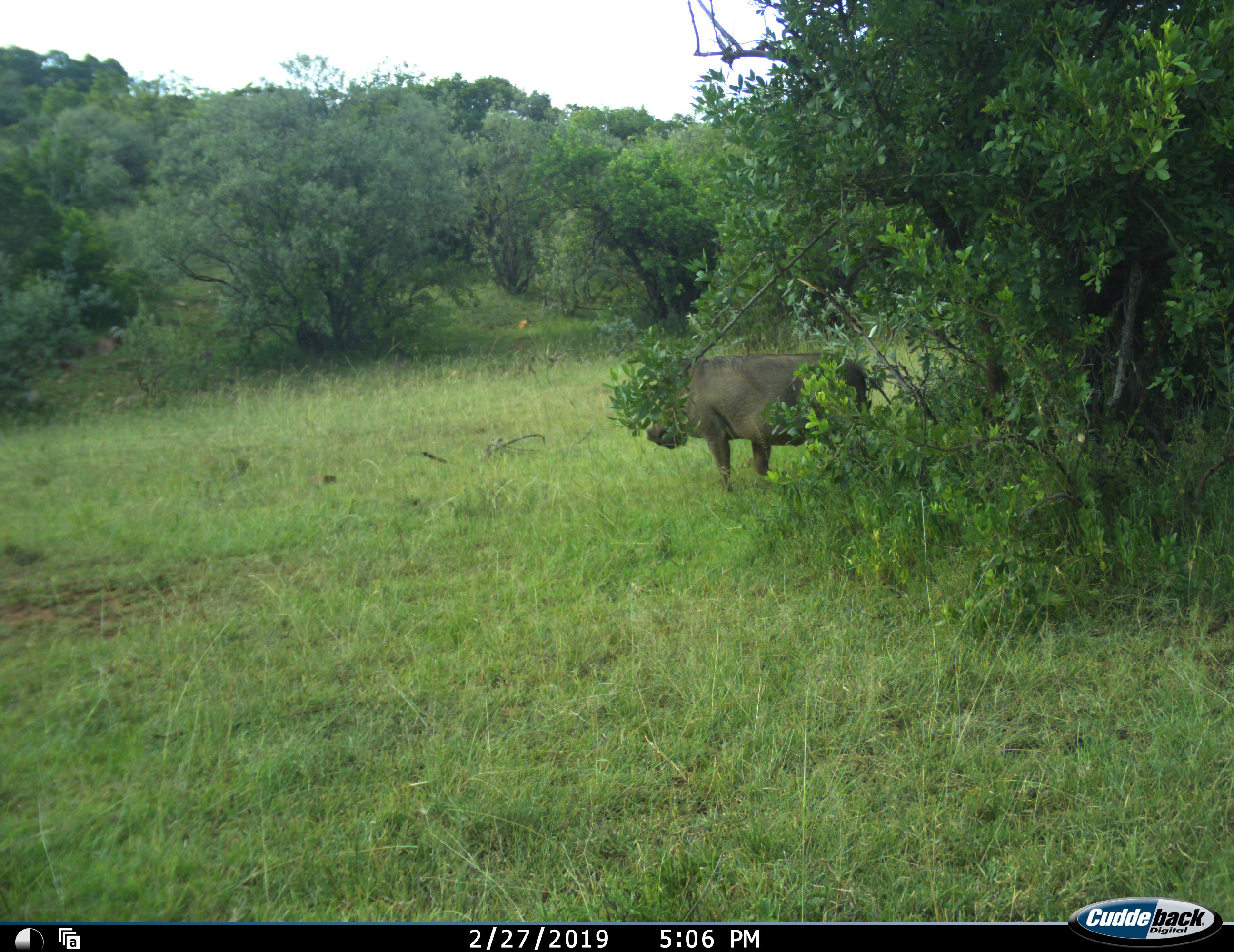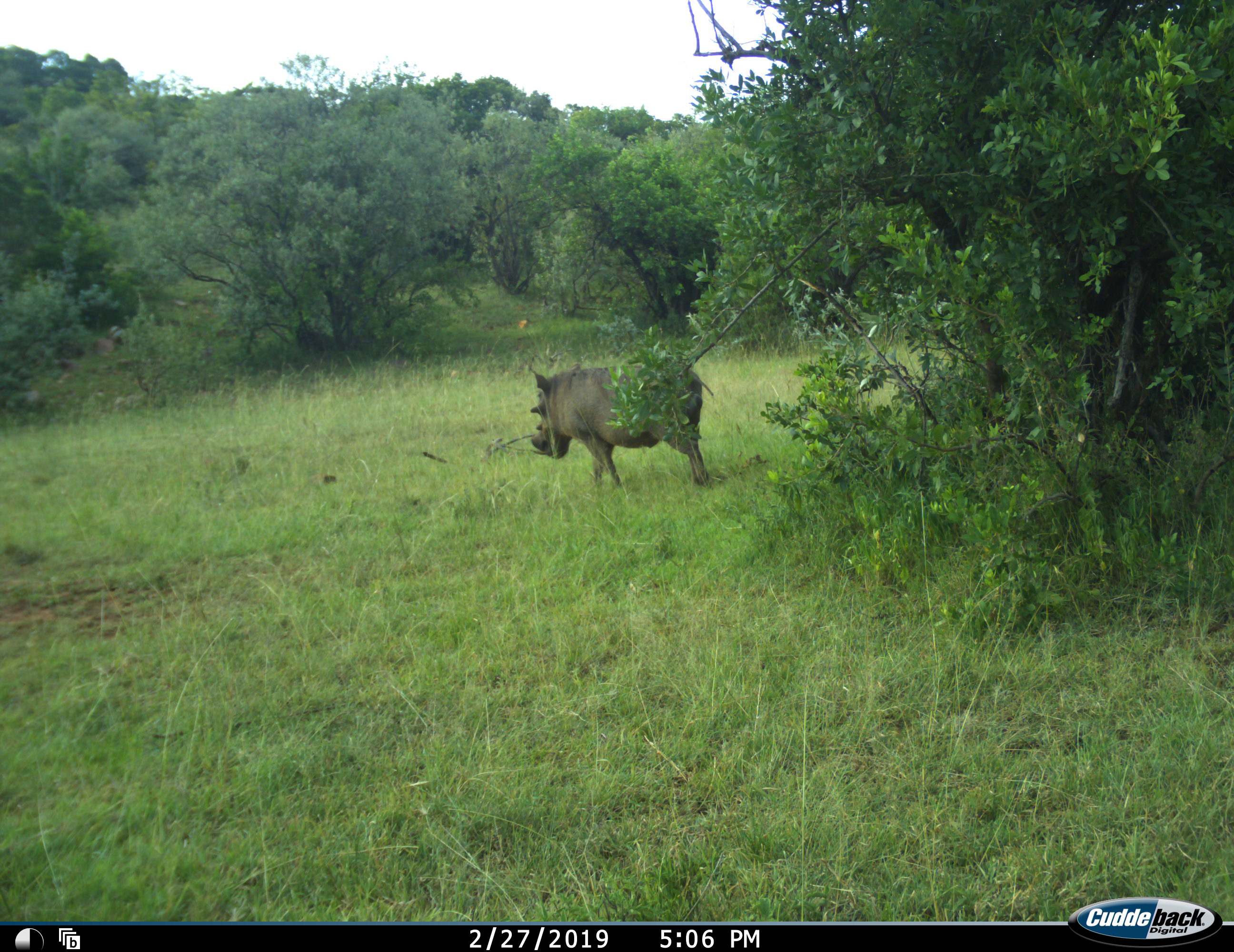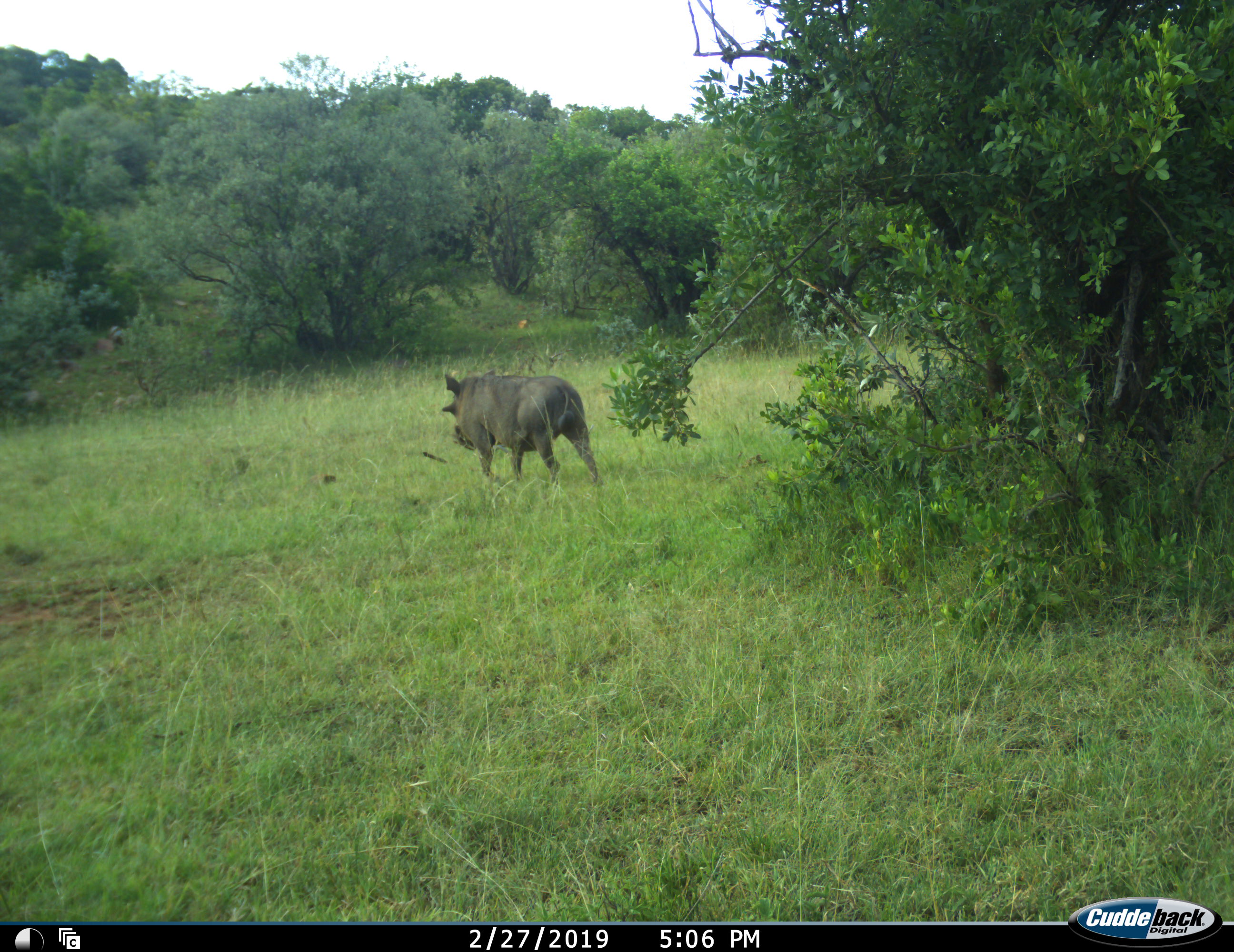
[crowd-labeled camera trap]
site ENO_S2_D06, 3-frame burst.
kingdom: Animalia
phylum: Chordata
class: Mammalia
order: Artiodactyla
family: Suidae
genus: Phacochoerus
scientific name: Phacochoerus africanus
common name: warthog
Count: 1.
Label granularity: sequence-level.